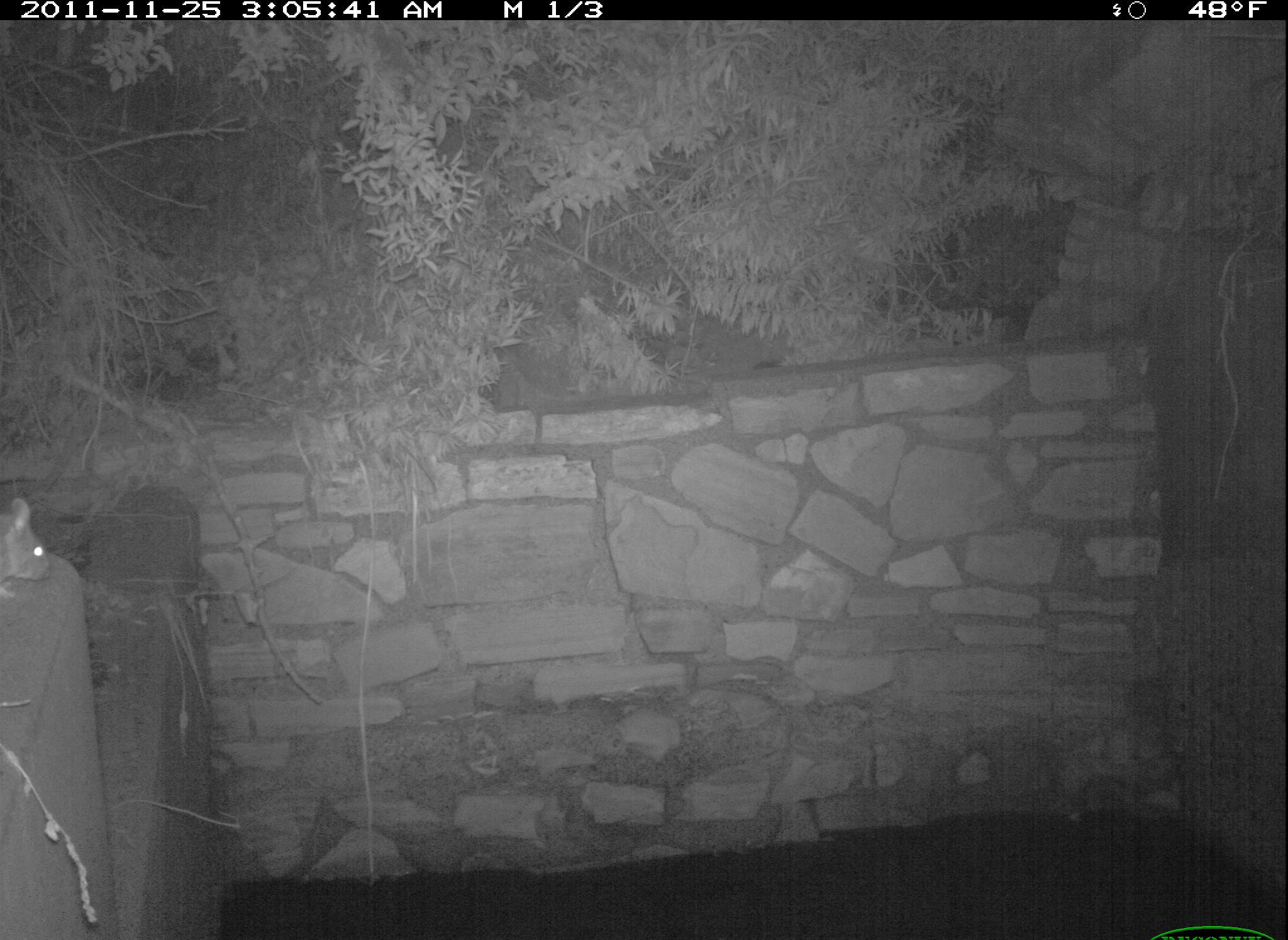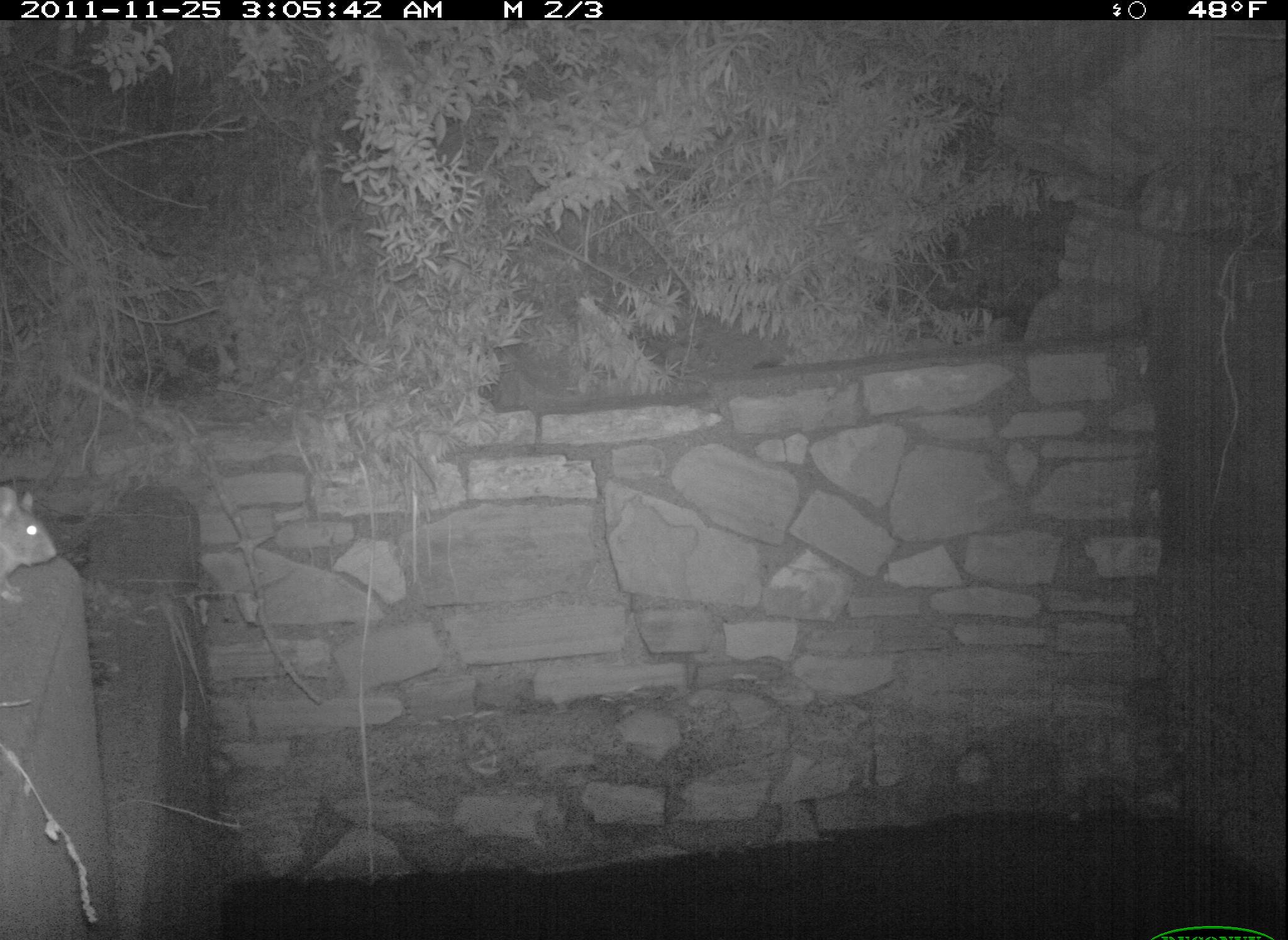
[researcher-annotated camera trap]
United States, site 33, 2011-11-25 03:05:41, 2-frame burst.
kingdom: Animalia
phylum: Chordata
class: Mammalia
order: Rodentia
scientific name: Rodentia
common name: rodent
Rodent (Rodentia).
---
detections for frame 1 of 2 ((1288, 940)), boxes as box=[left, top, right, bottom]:
rodent: box=[0, 486, 66, 599]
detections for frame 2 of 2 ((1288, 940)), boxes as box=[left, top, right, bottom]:
rodent: box=[2, 478, 70, 609]